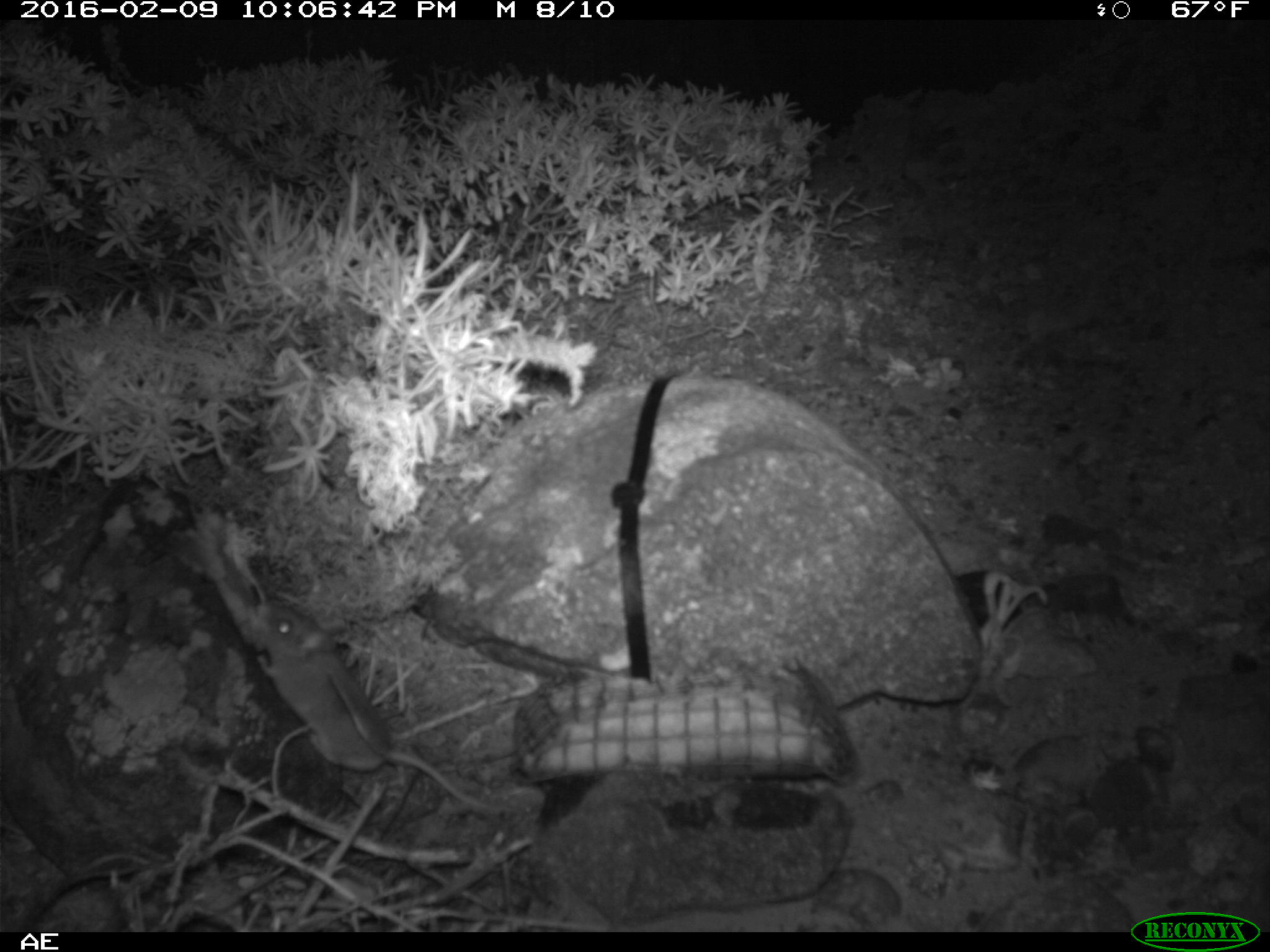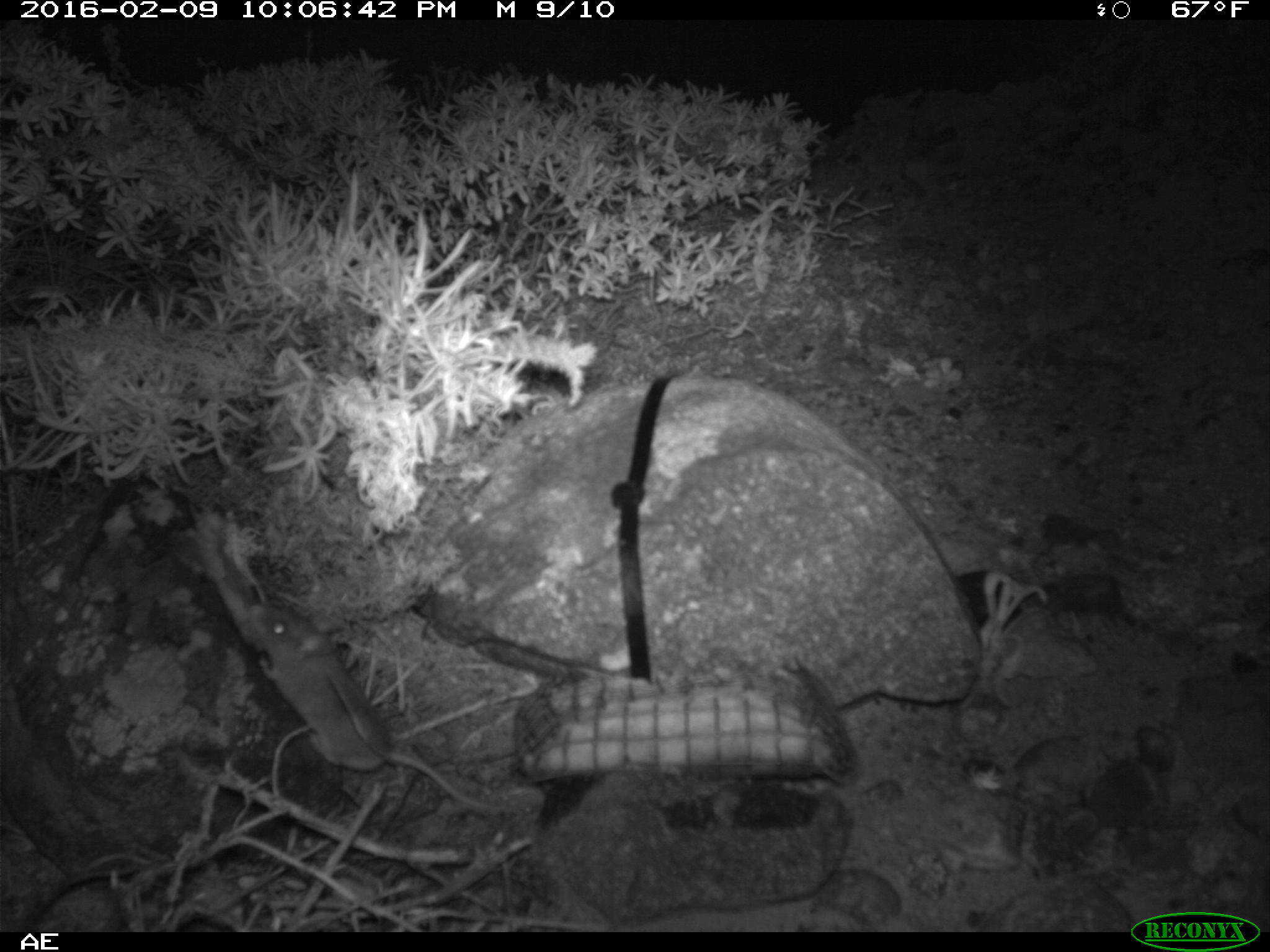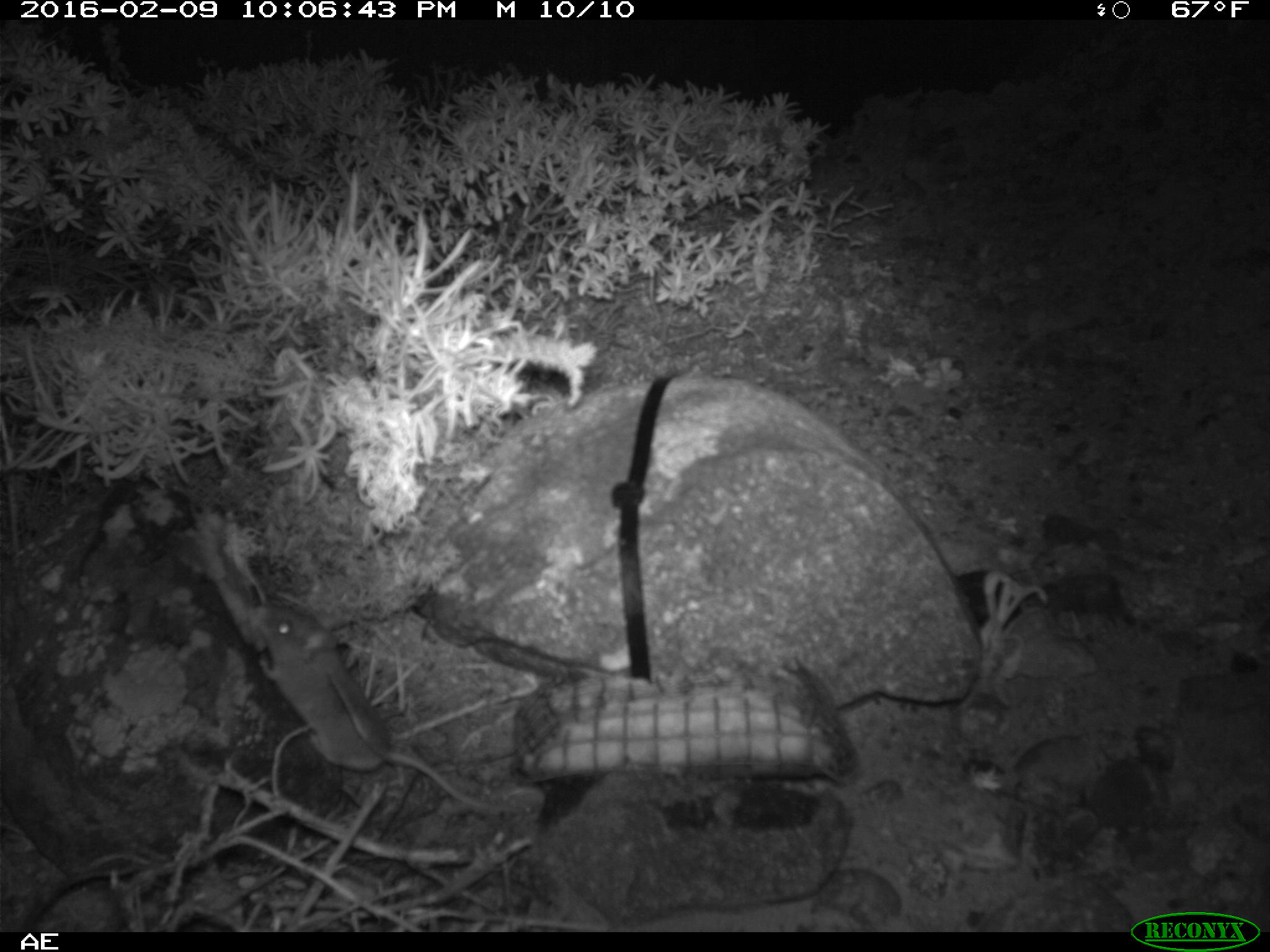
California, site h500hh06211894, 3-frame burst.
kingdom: Animalia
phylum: Chordata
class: Mammalia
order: Rodentia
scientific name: Rodentia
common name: rodent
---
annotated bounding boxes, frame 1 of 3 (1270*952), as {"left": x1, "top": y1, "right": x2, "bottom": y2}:
rodent: {"left": 251, "top": 594, "right": 508, "bottom": 813}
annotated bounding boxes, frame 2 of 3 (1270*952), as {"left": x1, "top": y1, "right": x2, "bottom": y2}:
rodent: {"left": 249, "top": 600, "right": 513, "bottom": 814}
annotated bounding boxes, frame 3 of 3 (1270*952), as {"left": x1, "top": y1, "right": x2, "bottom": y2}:
rodent: {"left": 252, "top": 606, "right": 518, "bottom": 811}